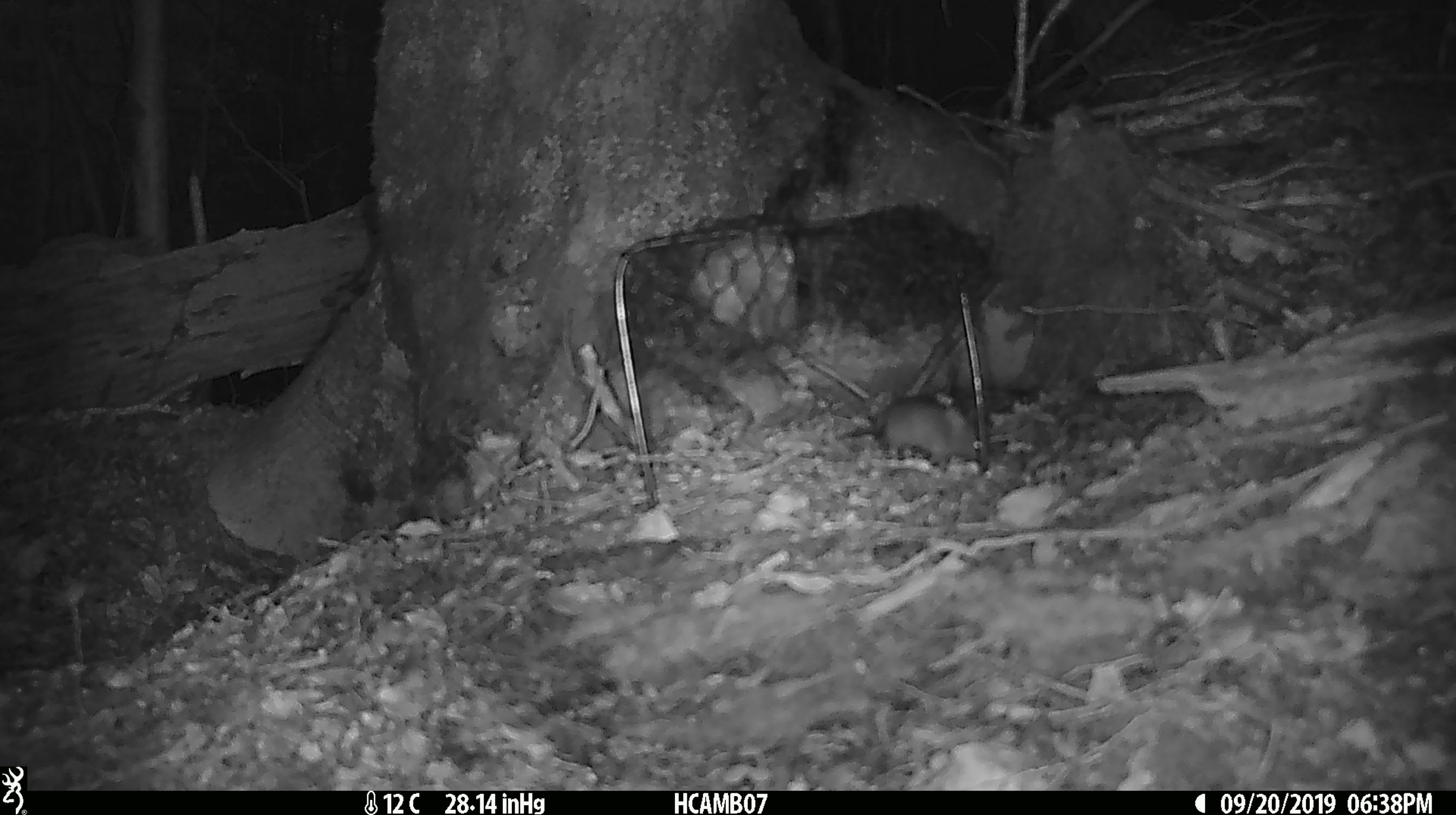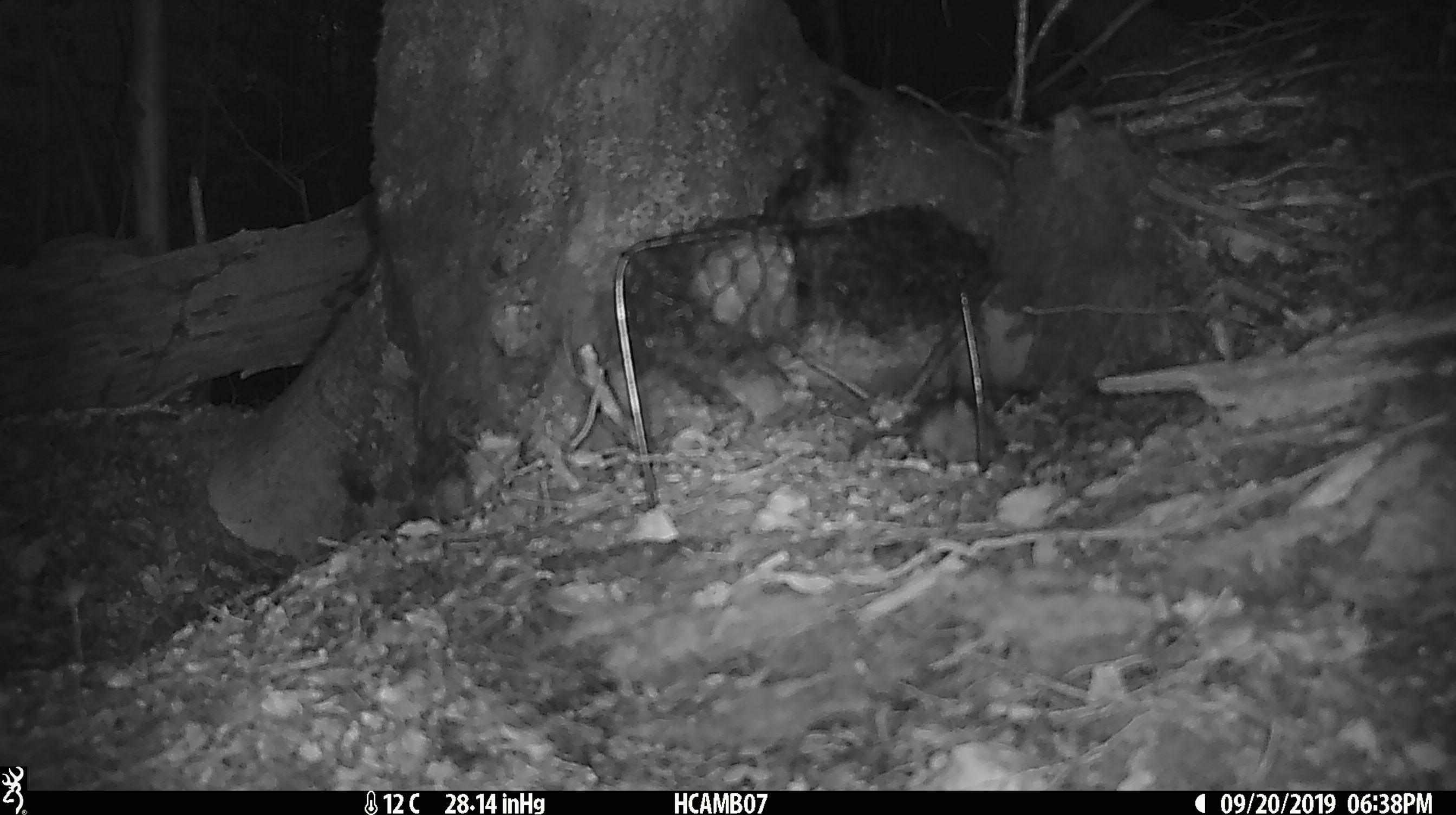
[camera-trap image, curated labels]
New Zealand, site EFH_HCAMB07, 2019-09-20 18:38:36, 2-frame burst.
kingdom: Animalia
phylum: Chordata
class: Mammalia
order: Rodentia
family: Muridae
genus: Mus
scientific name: Mus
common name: mouse